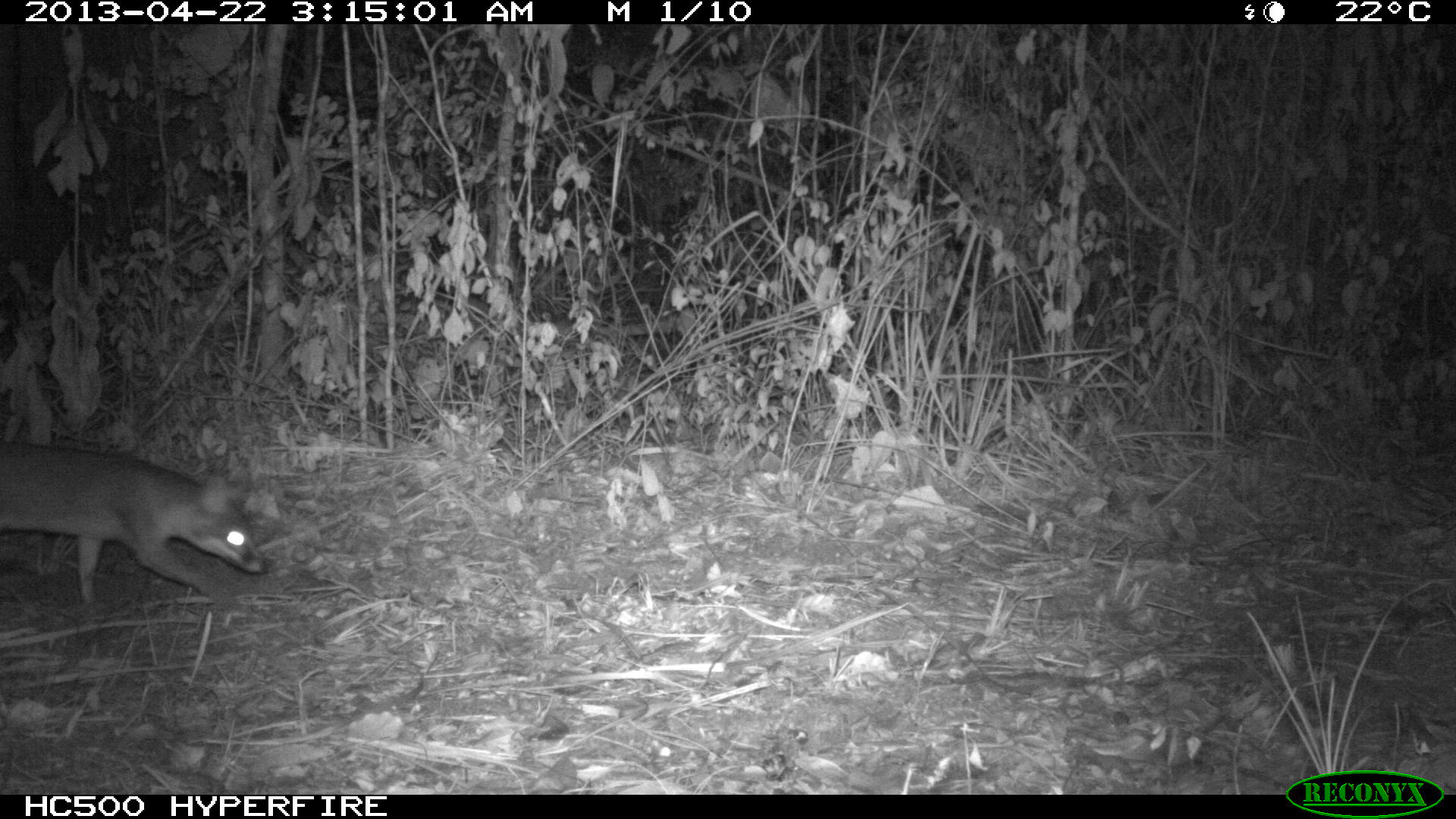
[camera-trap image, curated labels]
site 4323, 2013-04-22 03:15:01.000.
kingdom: Animalia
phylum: Chordata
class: Mammalia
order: Carnivora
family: Canidae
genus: Urocyon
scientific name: Urocyon cinereoargenteus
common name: gray fox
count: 1